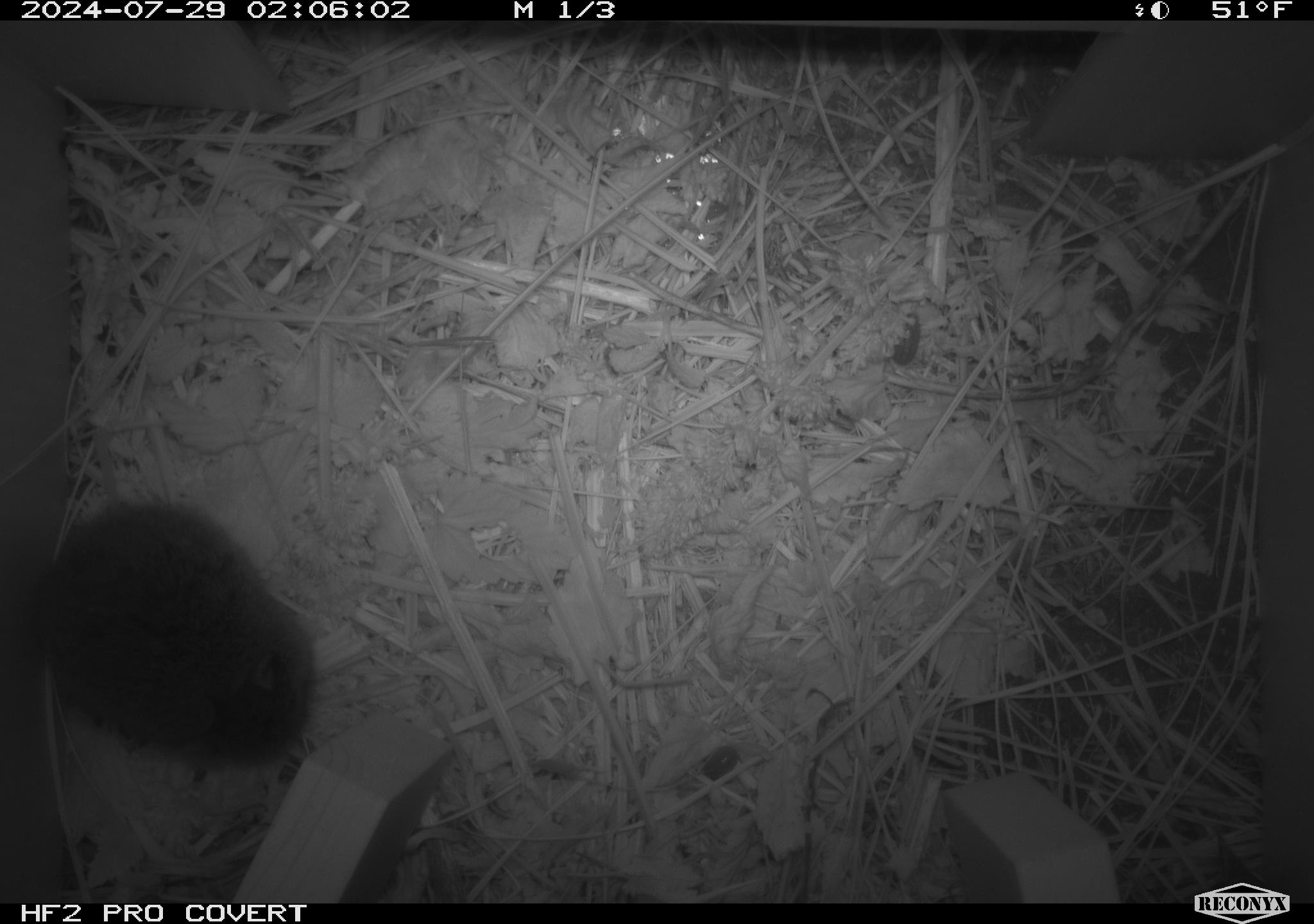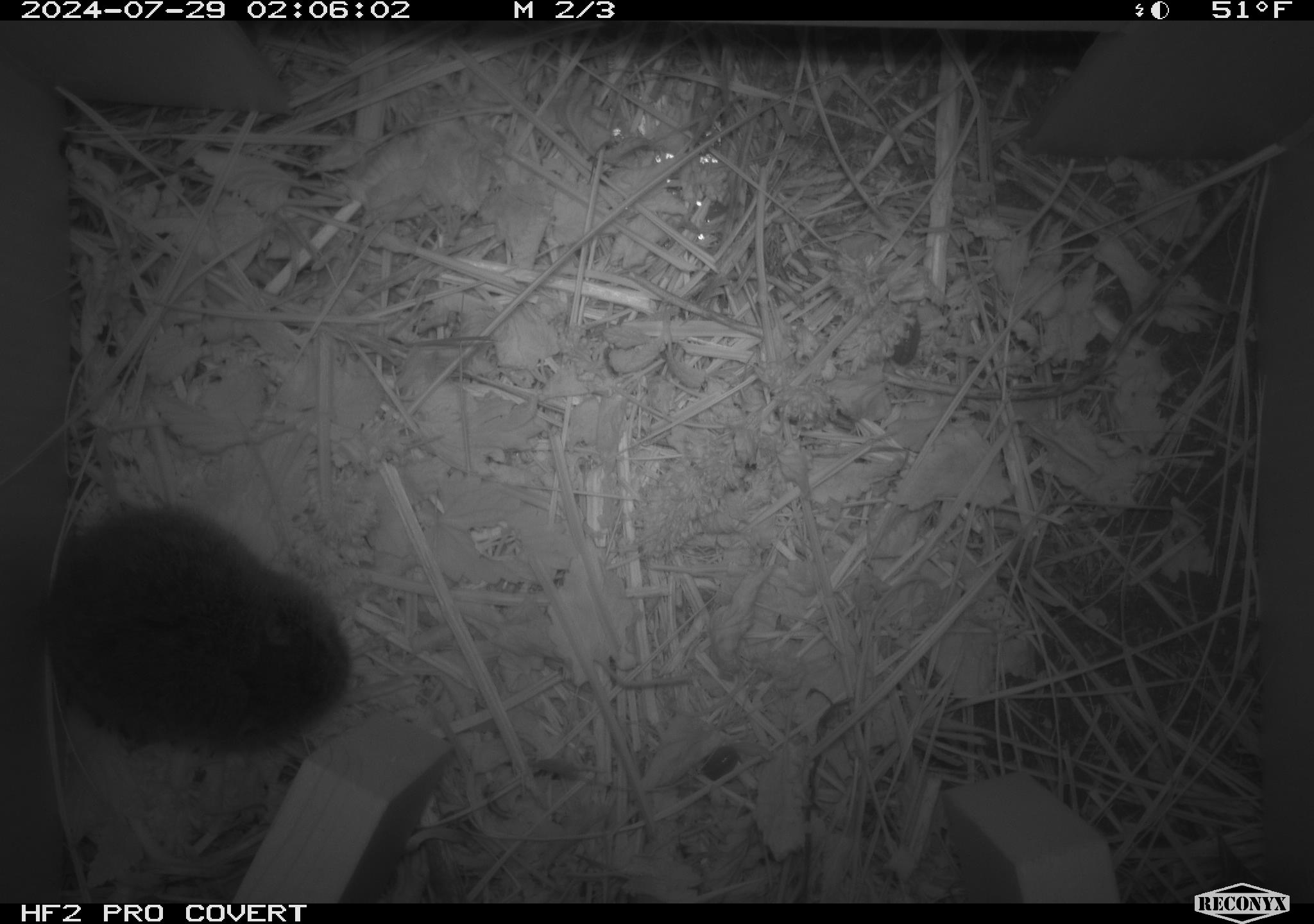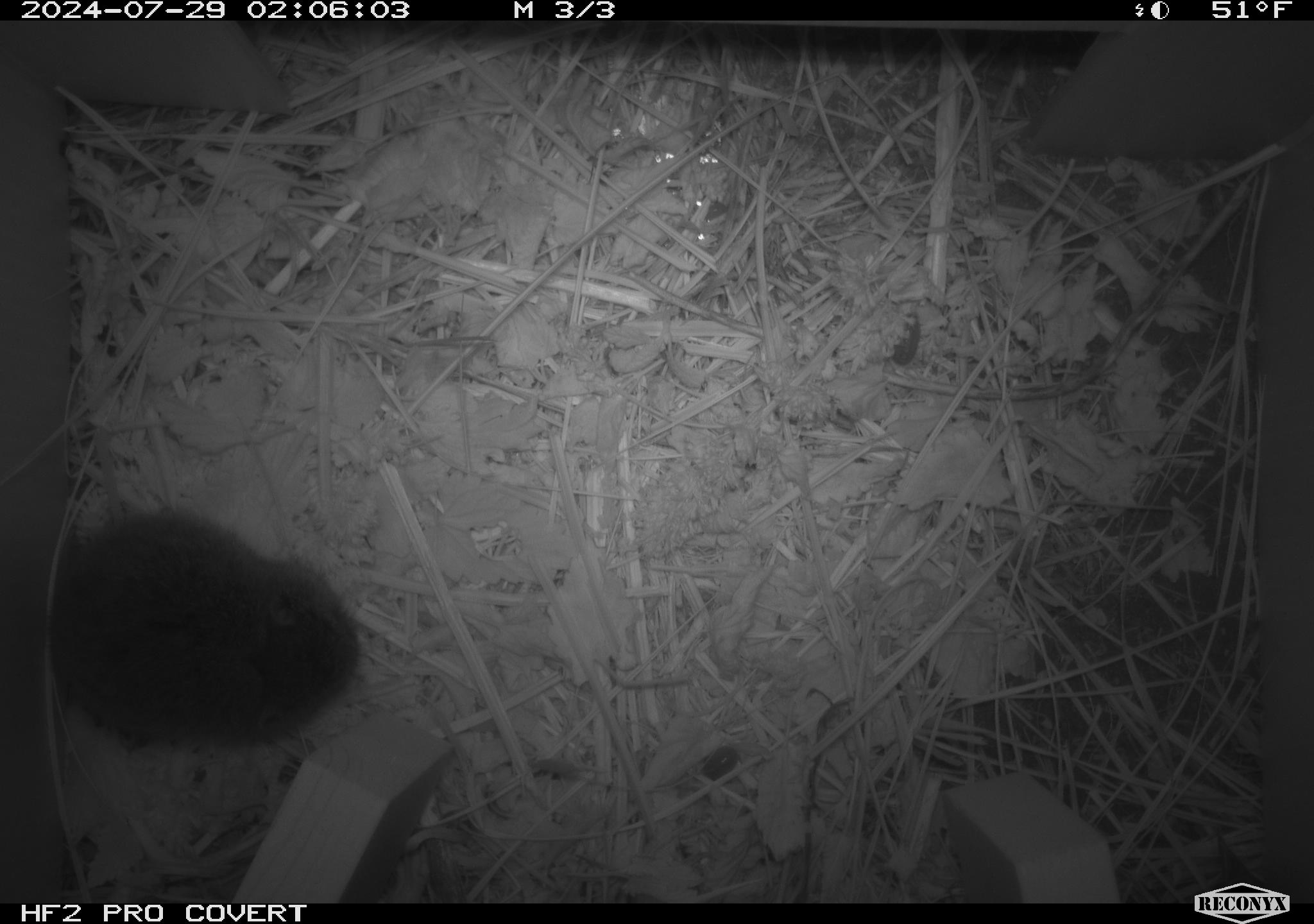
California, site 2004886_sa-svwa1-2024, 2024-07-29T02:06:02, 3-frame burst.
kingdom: Animalia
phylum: Chordata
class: Mammalia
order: Rodentia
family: Cricetidae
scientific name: Arvicolinae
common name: voles, lemmings, and muskrats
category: arvicolinae subfamily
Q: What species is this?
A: Arvicolinae subfamily (voles, lemmings, and muskrats) (Arvicolinae).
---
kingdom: Animalia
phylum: Arthropoda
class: Malacostraca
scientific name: Malacostraca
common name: amphipods, crabs, isopods, krill, lobsters and shrimps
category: malacostracan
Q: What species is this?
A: Malacostracan (amphipods, crabs, isopods, krill, lobsters and shrimps) (Malacostraca).